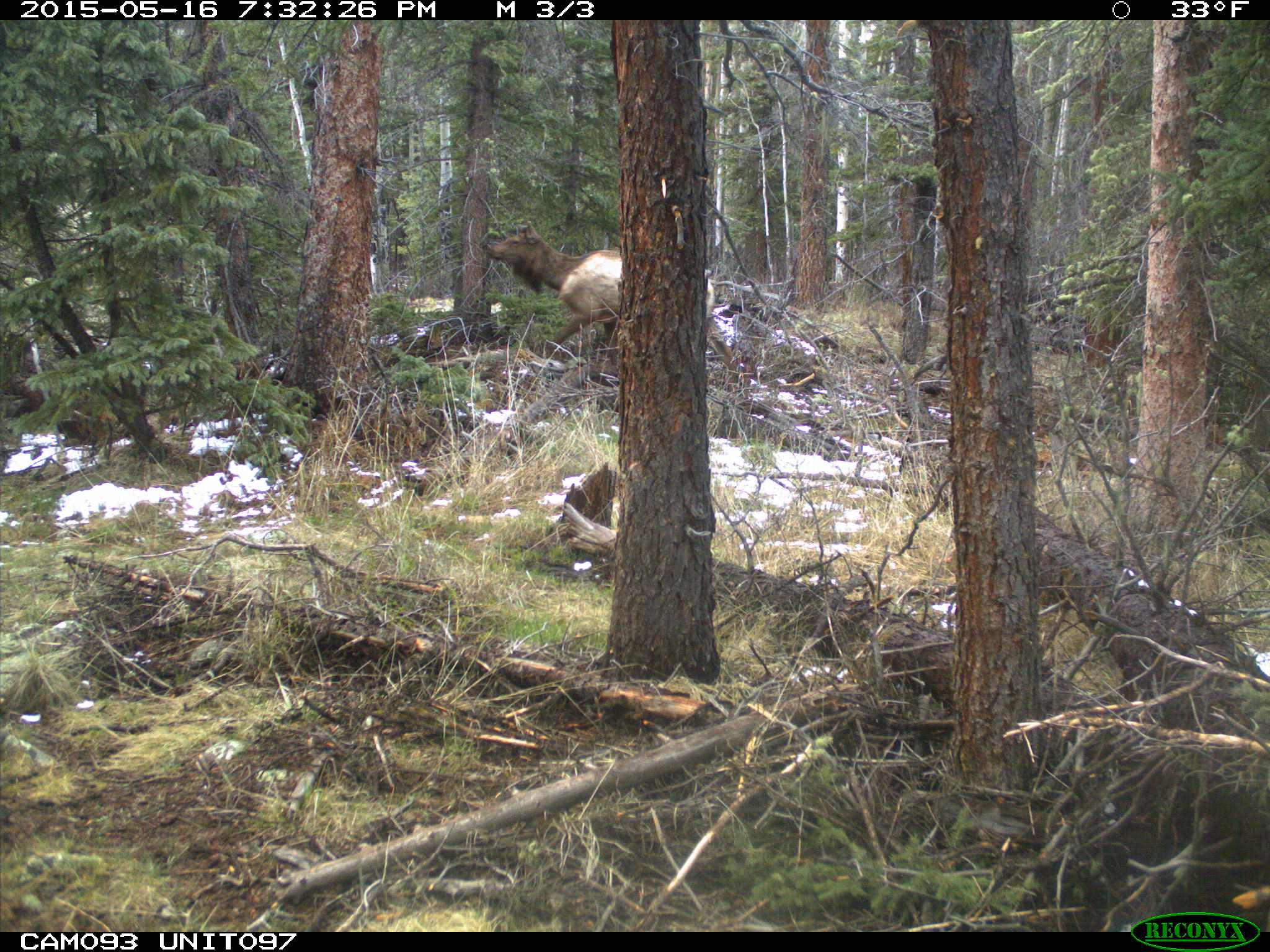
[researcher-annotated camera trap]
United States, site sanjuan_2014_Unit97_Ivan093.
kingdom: Animalia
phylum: Chordata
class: Mammalia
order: Artiodactyla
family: Cervidae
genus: Cervus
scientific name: Cervus elaphus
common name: red deer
Cervus elaphus (red deer).